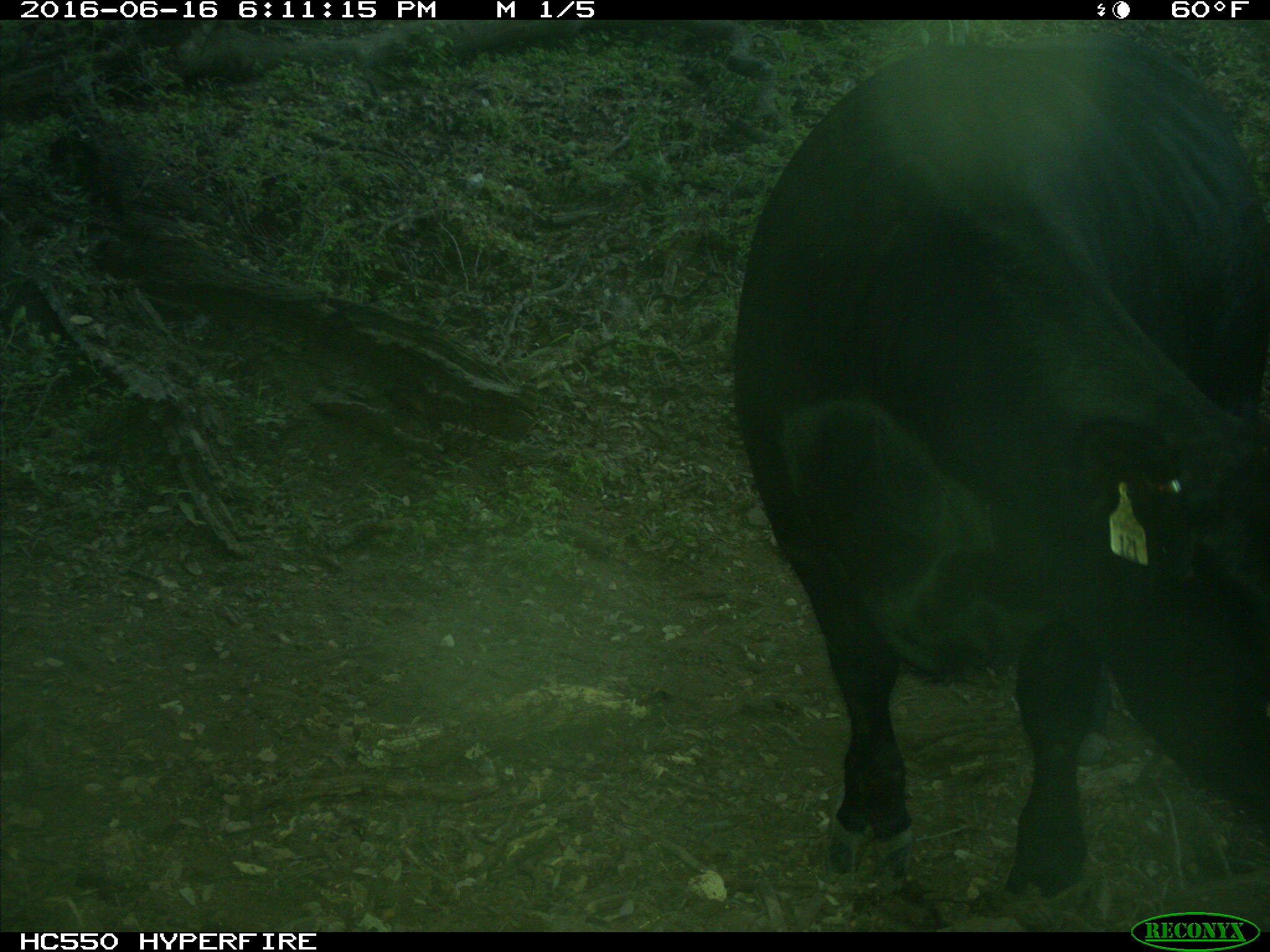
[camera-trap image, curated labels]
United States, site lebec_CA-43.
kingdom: Animalia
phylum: Chordata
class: Mammalia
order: Artiodactyla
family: Bovidae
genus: Bos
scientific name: Bos taurus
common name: domestic cow